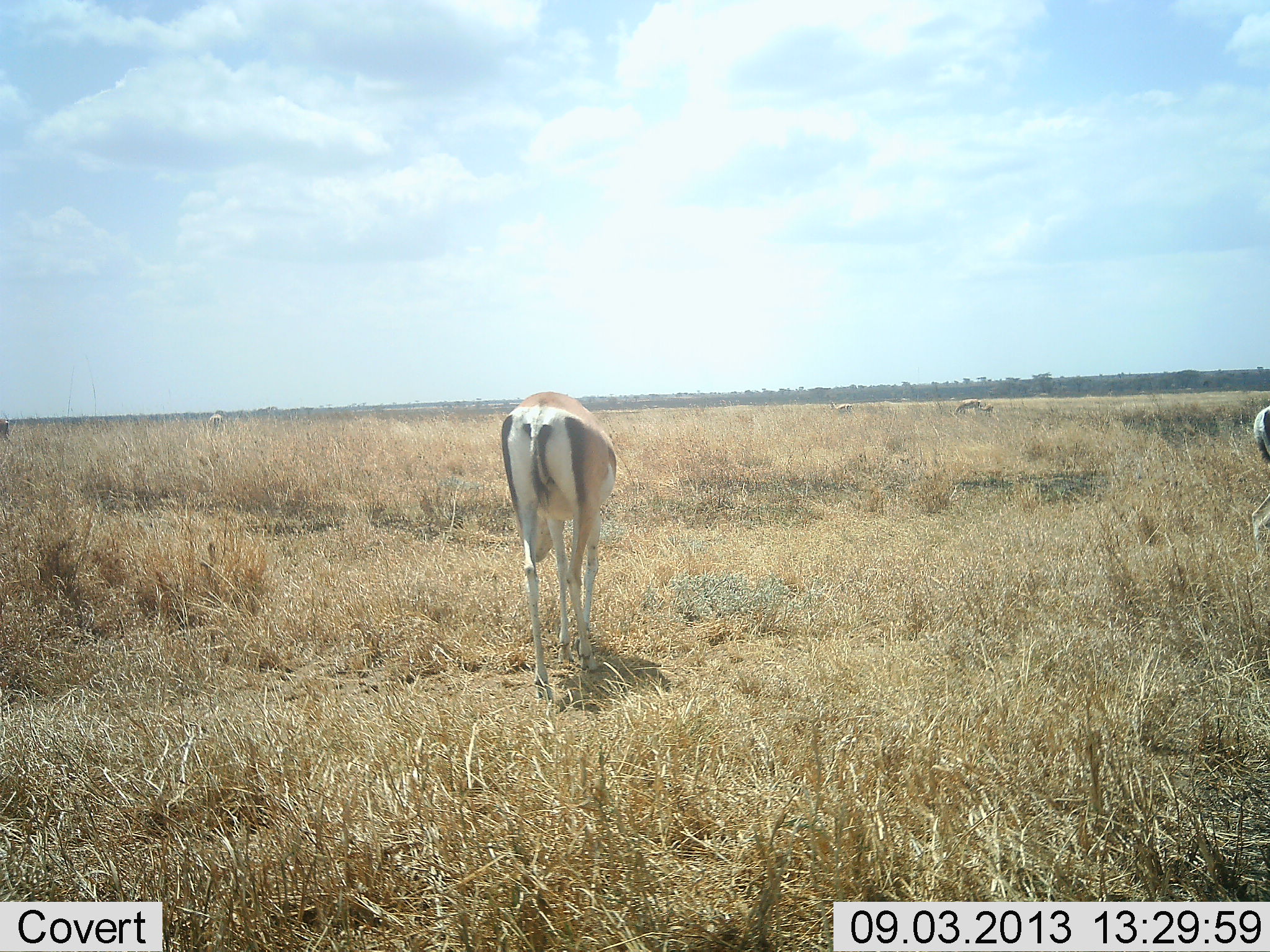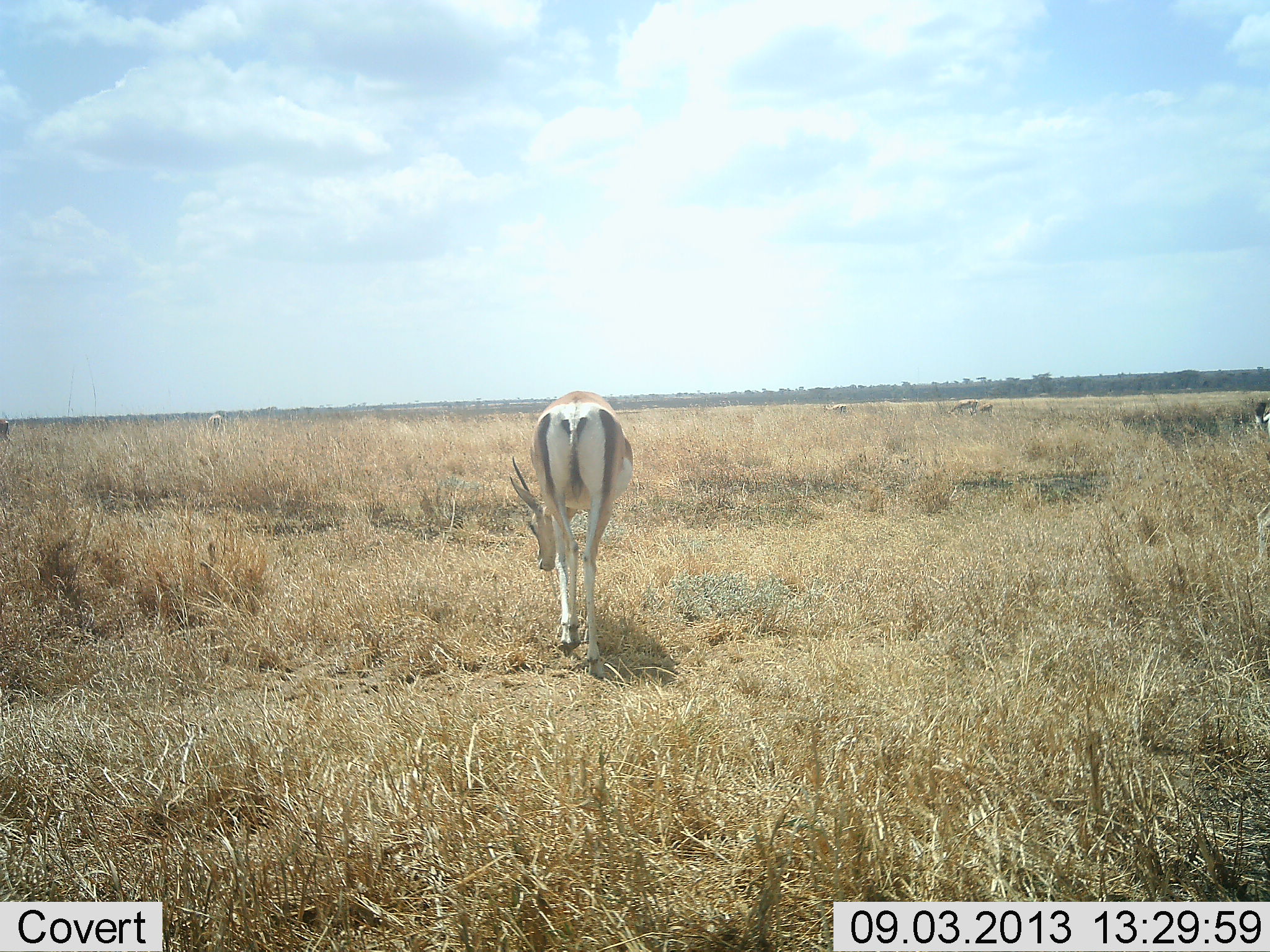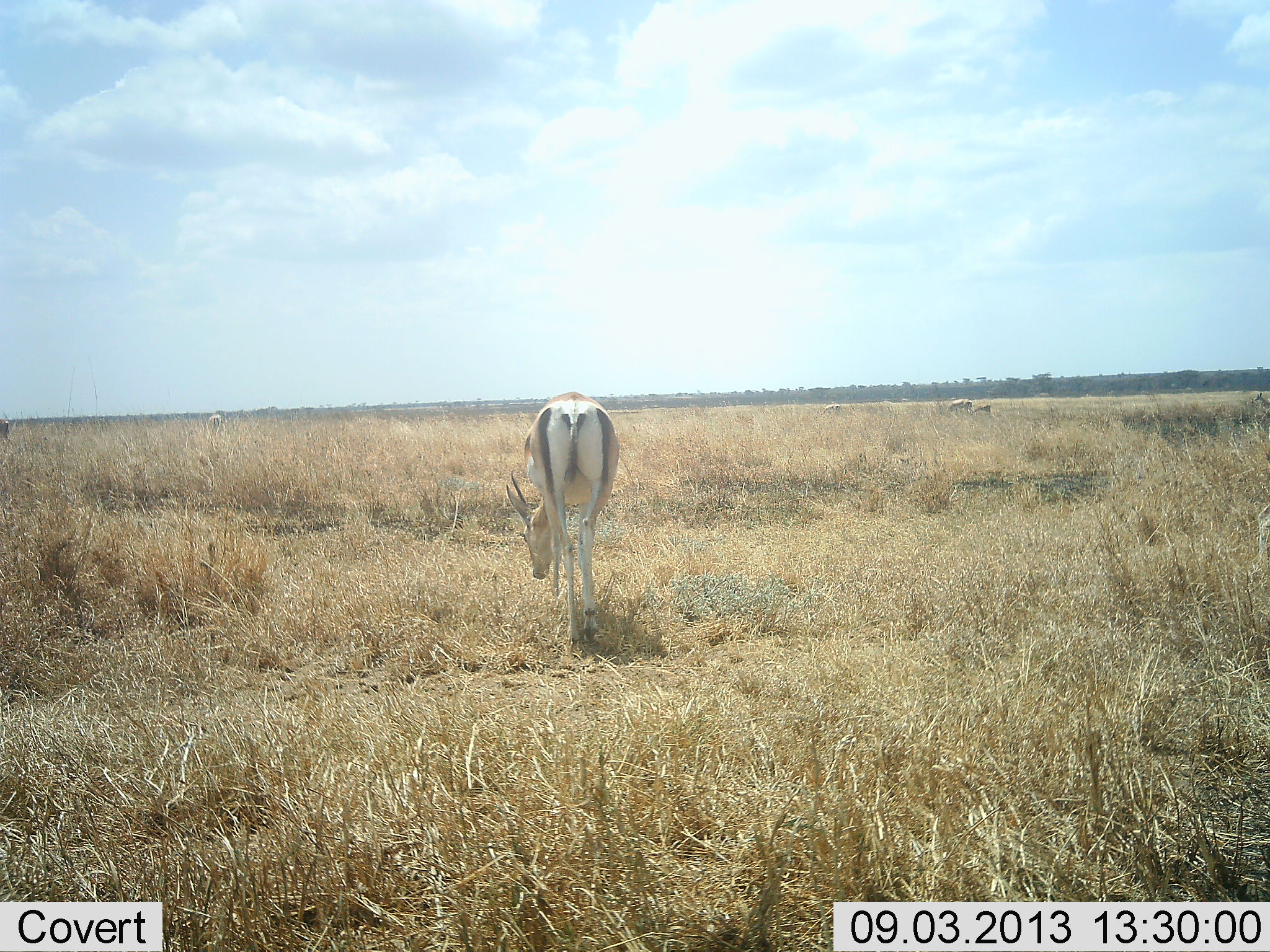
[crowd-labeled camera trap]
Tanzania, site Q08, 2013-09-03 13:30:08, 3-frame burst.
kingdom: Animalia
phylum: Chordata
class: Mammalia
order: Artiodactyla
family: Bovidae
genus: Nanger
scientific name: Nanger granti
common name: grant's gazelle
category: gazellegrants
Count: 5.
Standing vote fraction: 35%.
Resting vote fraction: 5%.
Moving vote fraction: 40%.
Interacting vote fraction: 0%.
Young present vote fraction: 5%.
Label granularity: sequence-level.